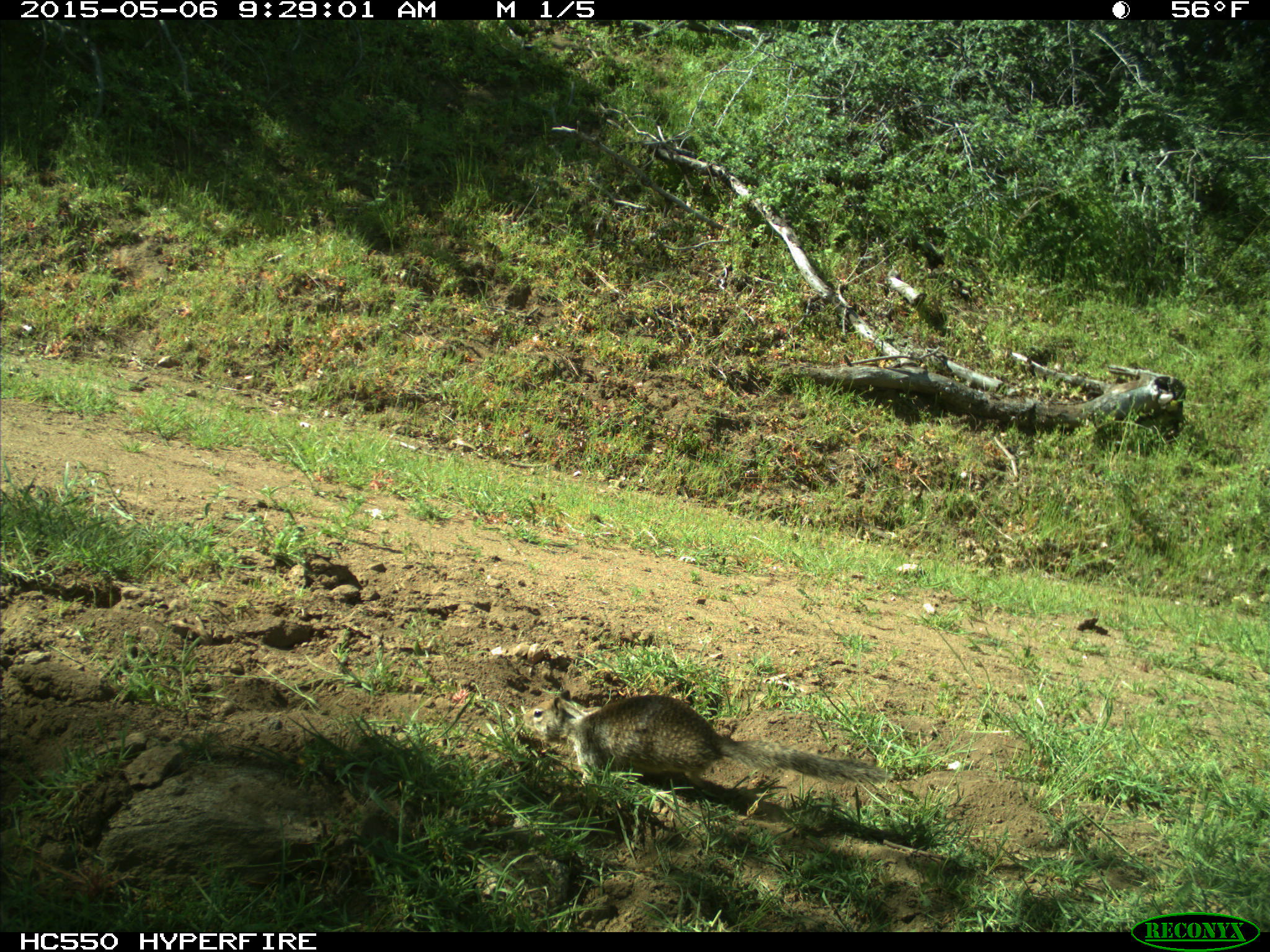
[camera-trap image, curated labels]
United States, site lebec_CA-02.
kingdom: Animalia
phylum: Chordata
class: Mammalia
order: Rodentia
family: Sciuridae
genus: Otospermophilus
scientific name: Otospermophilus beecheyi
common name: california ground squirrel